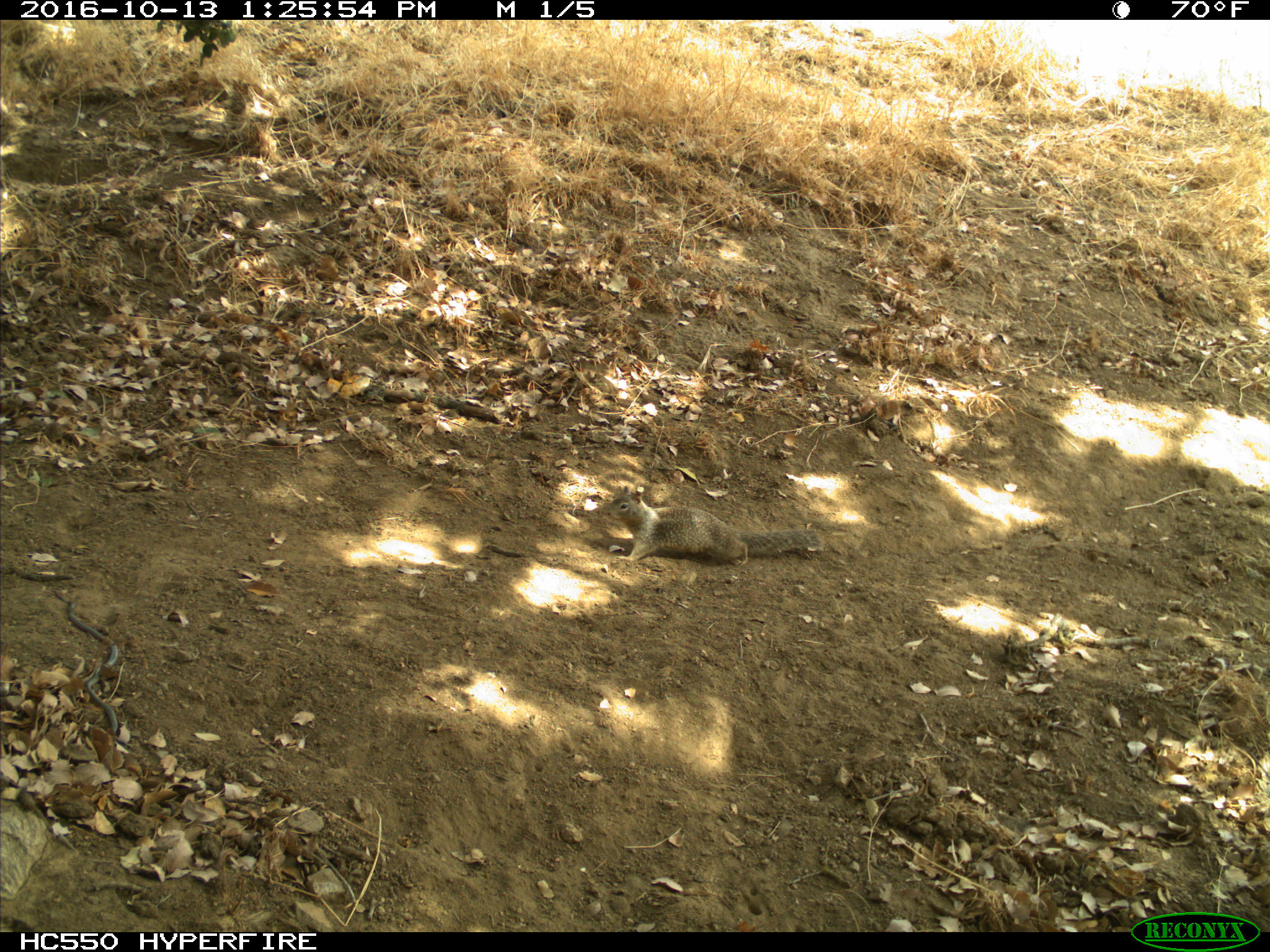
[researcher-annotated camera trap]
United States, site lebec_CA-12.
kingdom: Animalia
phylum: Chordata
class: Mammalia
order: Rodentia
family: Sciuridae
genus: Otospermophilus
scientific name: Otospermophilus beecheyi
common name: california ground squirrel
Otospermophilus beecheyi (california ground squirrel).